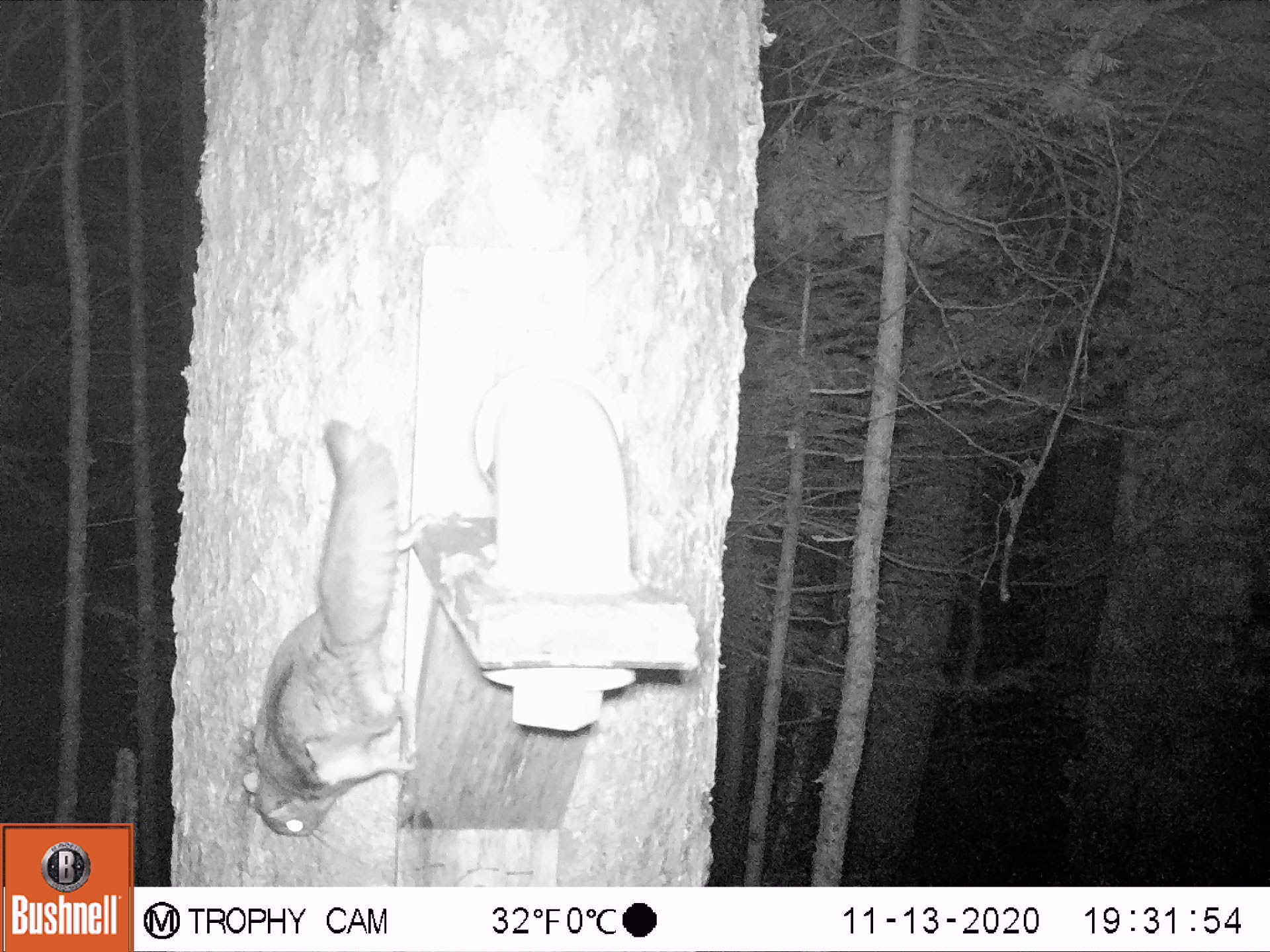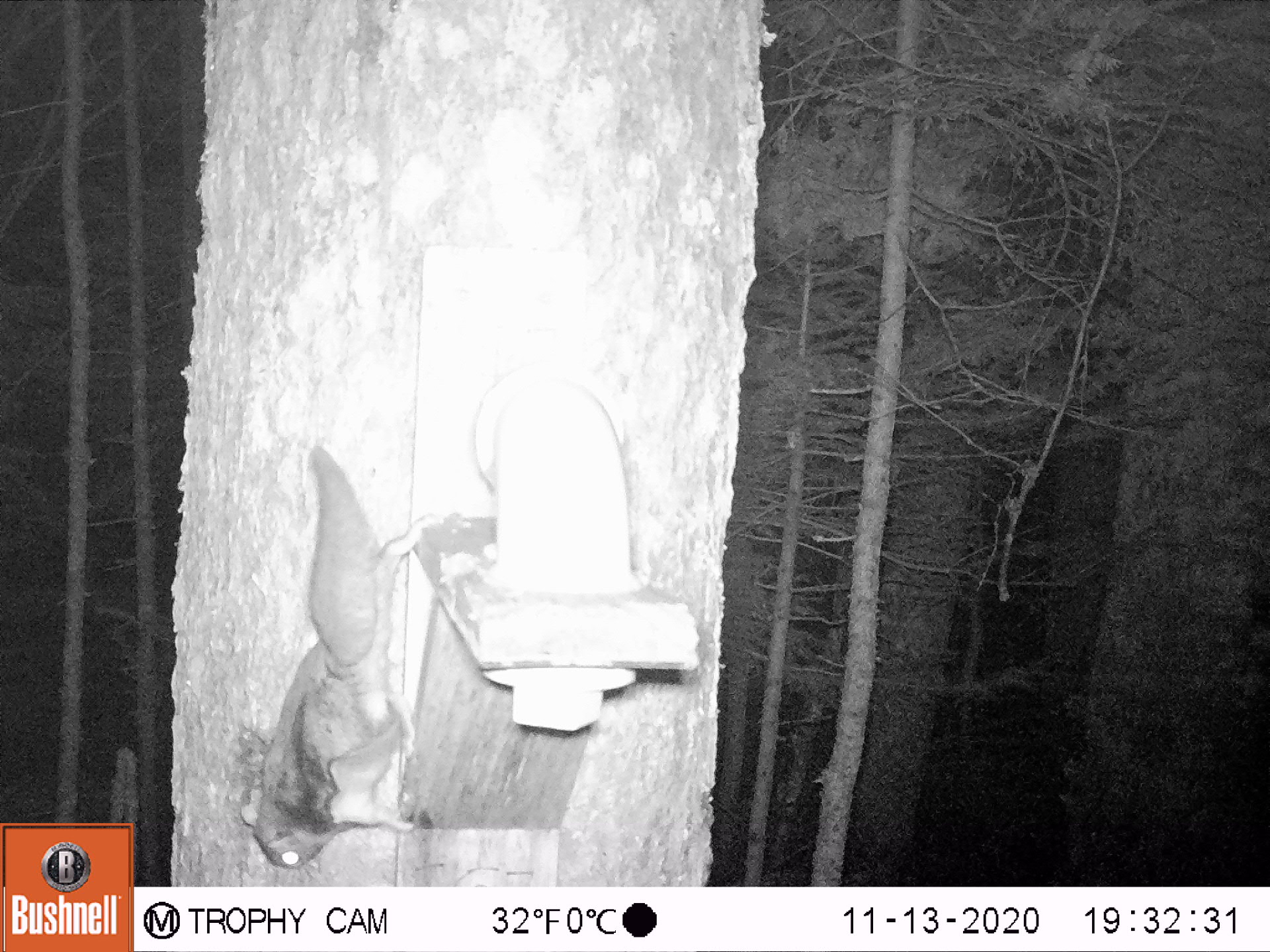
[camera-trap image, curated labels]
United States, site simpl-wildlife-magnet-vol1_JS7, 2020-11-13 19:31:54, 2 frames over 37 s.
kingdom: Animalia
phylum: Chordata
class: Mammalia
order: Rodentia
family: Sciuridae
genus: Glaucomys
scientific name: Glaucomys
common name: flying squirrel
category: flying squirrel sp.